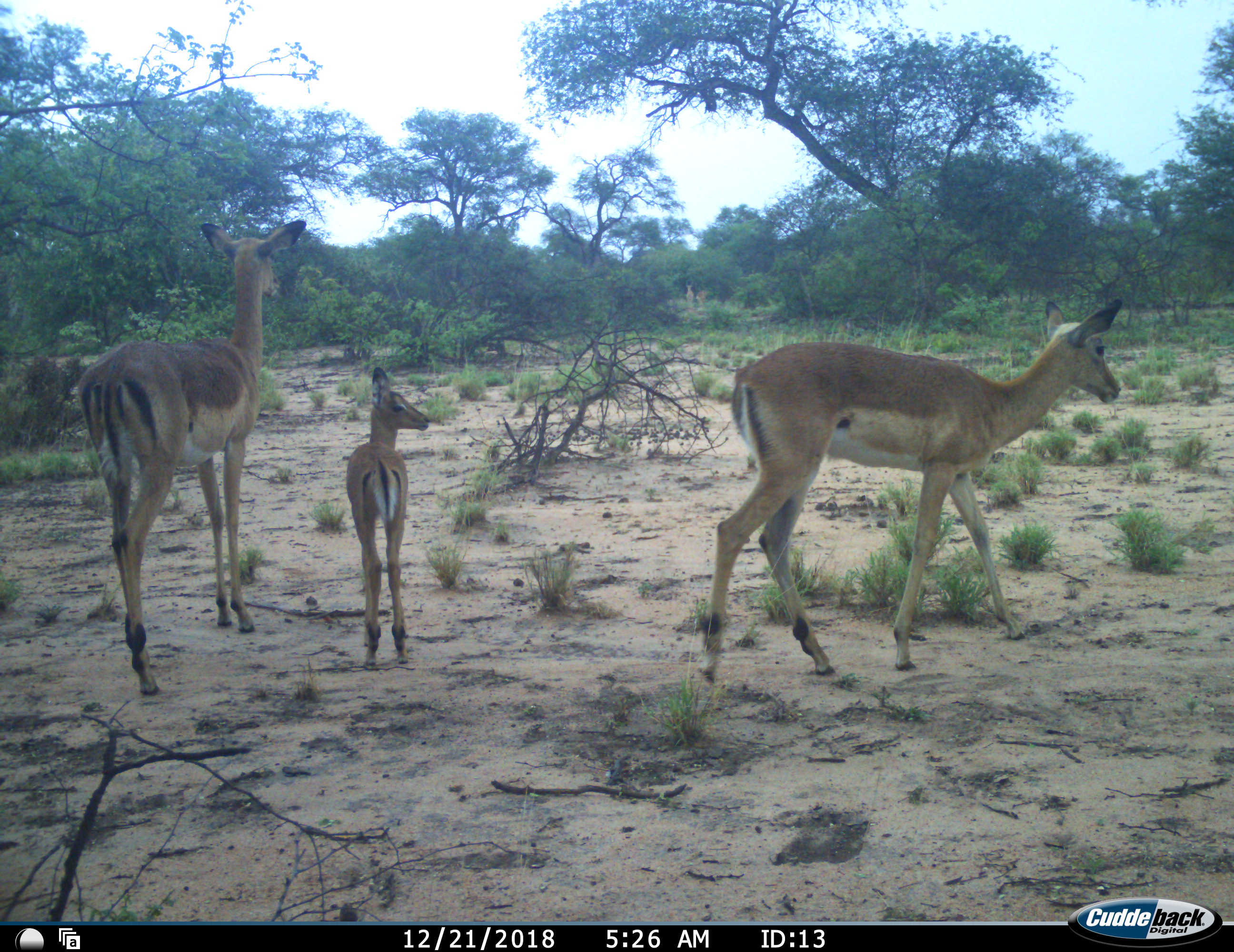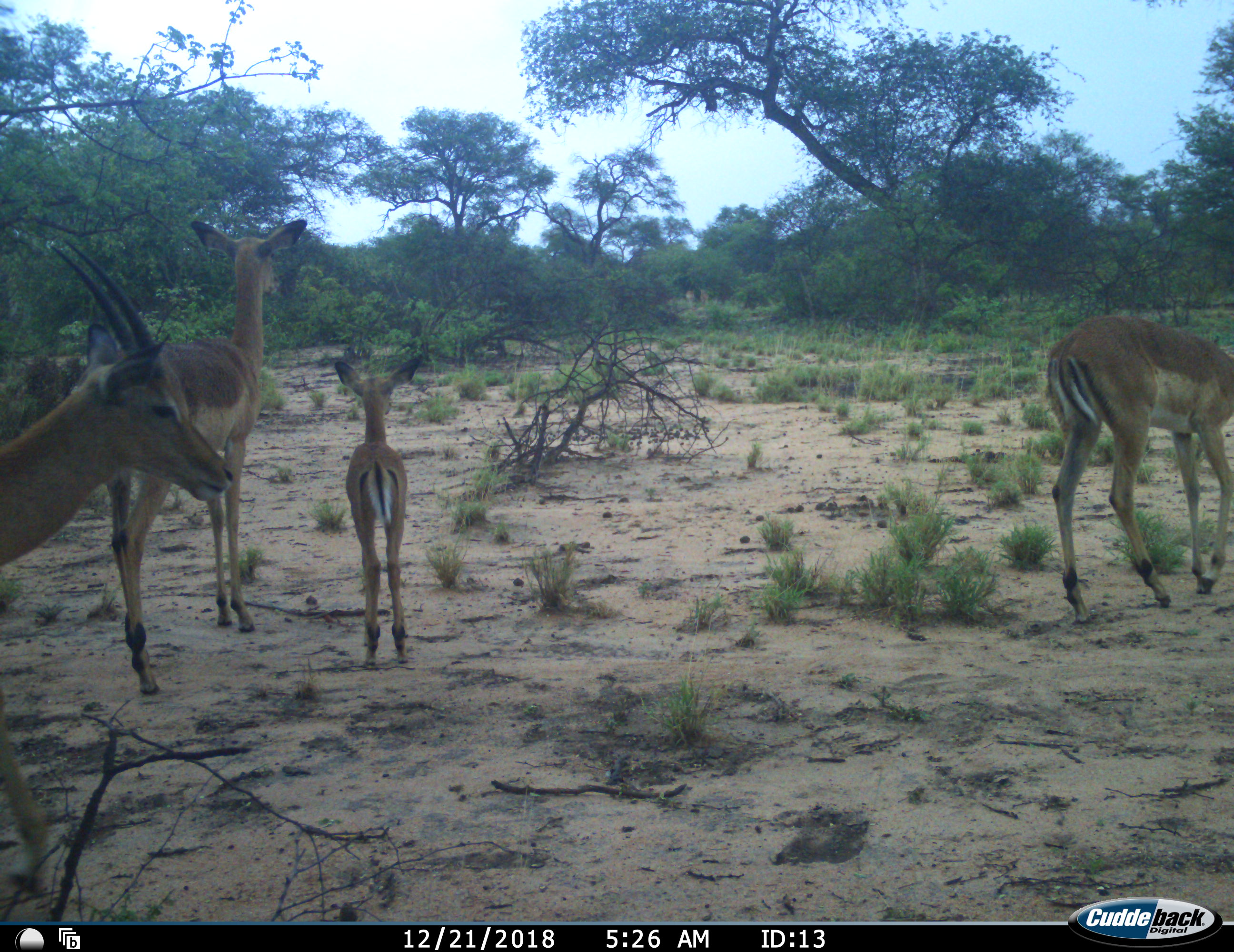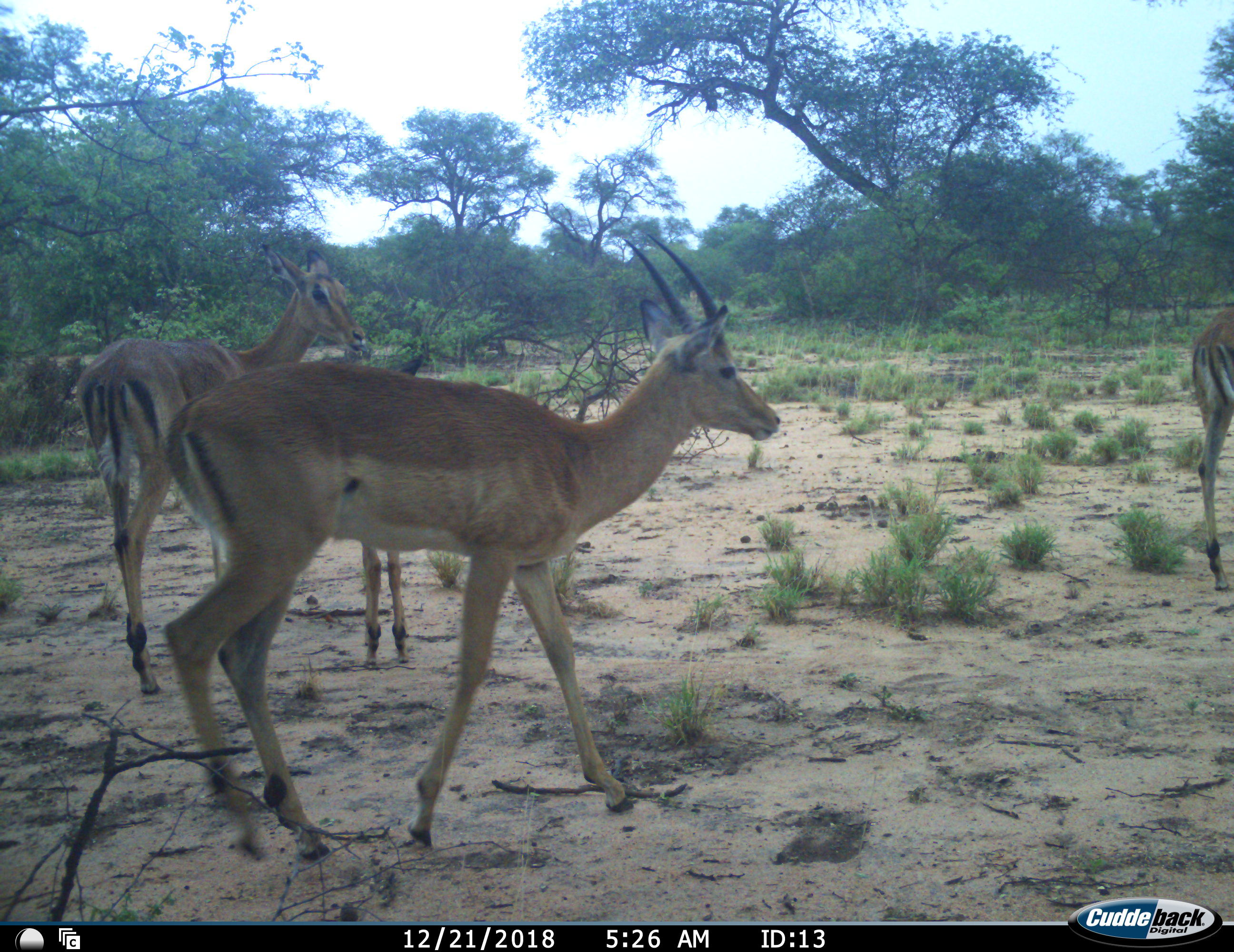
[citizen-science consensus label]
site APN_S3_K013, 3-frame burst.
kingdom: Animalia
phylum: Chordata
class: Mammalia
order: Artiodactyla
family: Bovidae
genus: Aepyceros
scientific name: Aepyceros melampus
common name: impala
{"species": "impala (Aepyceros melampus)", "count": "4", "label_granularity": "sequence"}